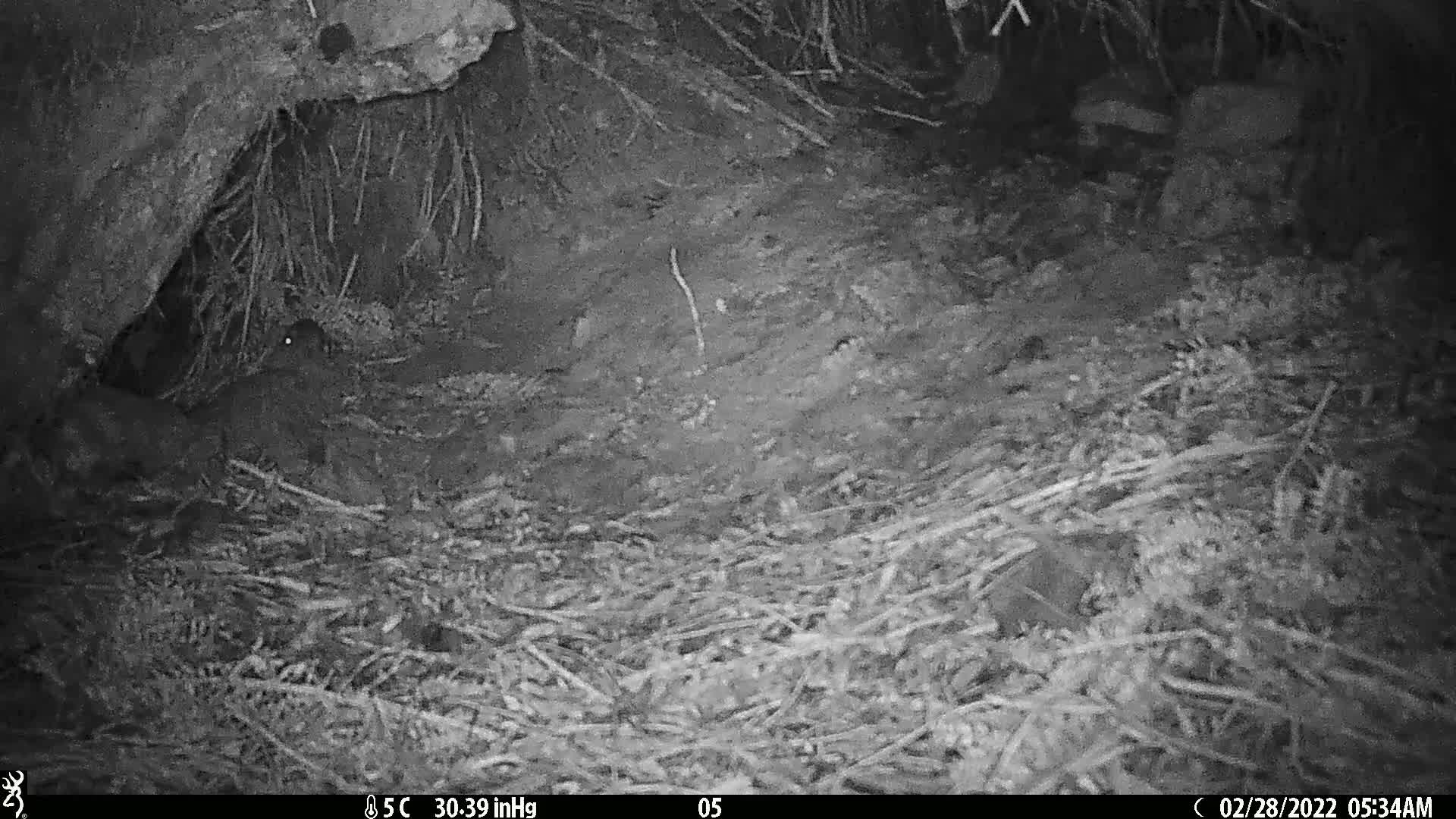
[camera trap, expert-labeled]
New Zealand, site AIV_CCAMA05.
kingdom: Animalia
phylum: Chordata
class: Mammalia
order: Rodentia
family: Muridae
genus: Mus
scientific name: Mus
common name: mouse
Mouse (Mus).